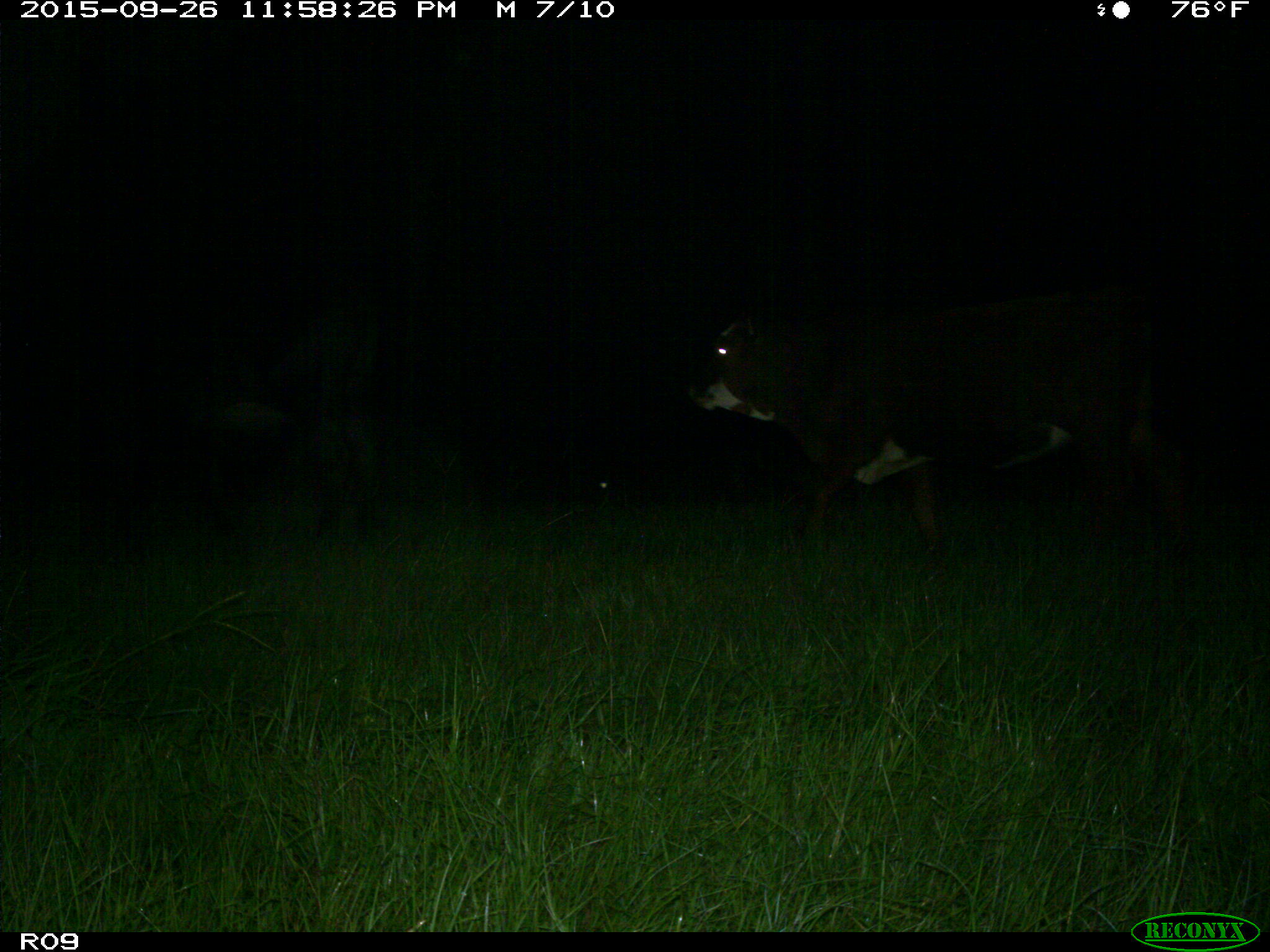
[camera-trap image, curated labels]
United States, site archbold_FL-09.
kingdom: Animalia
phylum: Chordata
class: Mammalia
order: Artiodactyla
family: Bovidae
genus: Bos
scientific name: Bos taurus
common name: domestic cow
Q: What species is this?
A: Bos taurus (domestic cow).